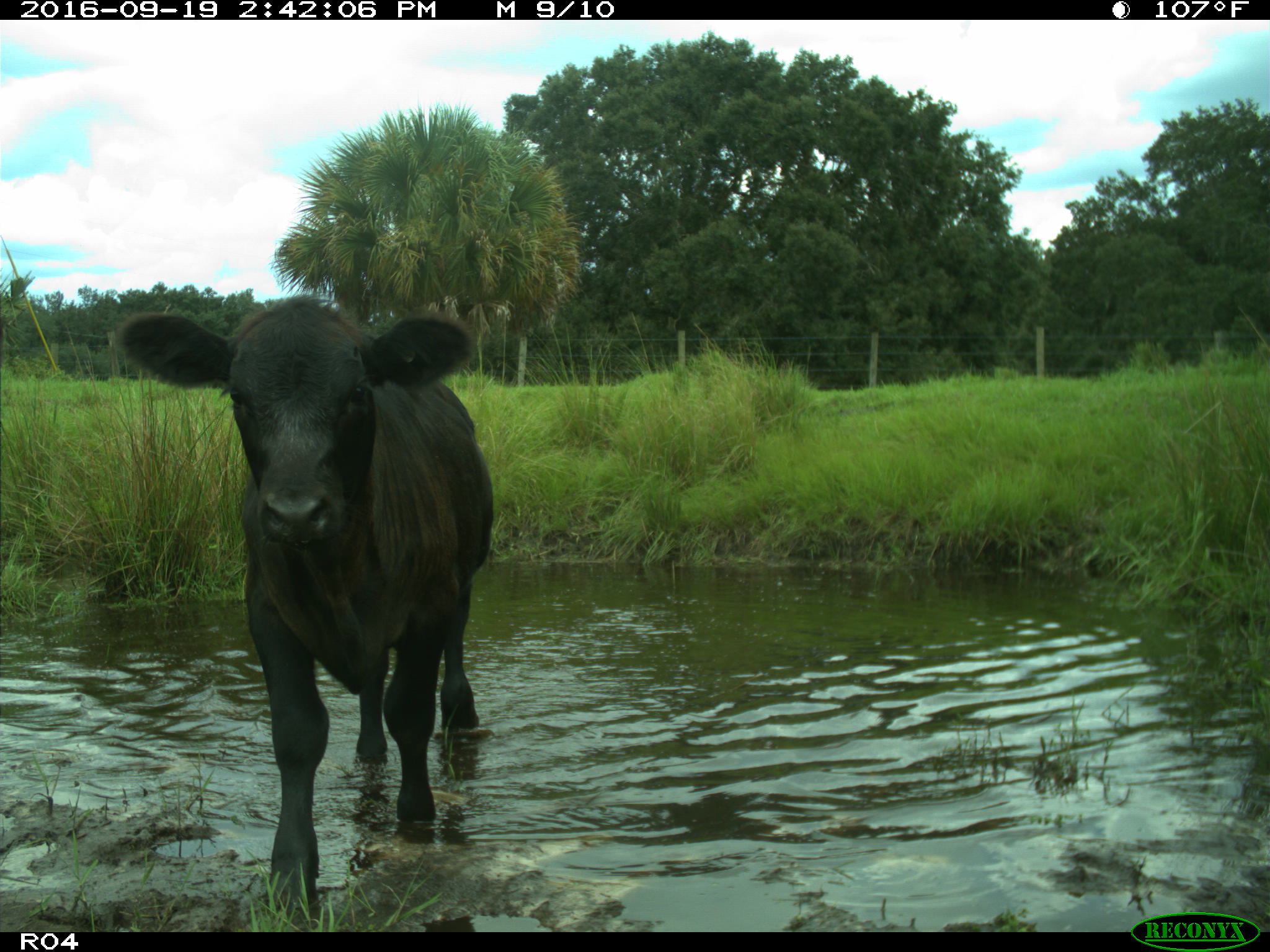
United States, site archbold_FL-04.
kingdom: Animalia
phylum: Chordata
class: Mammalia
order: Artiodactyla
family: Bovidae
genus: Bos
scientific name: Bos taurus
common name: domestic cow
Bos taurus (domestic cow).